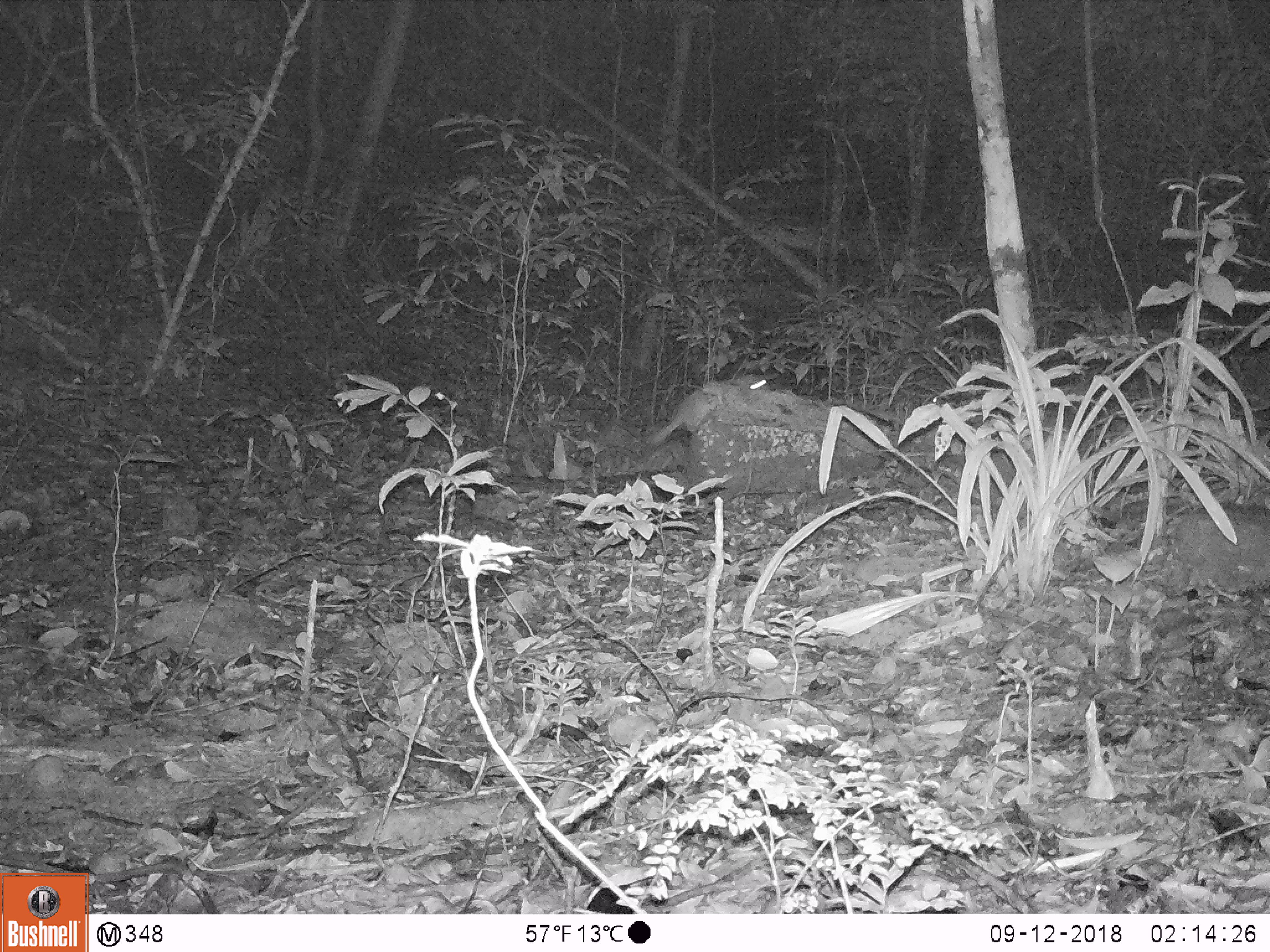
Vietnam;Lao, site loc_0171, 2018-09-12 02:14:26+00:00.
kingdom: Animalia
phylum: Chordata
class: Mammalia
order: Rodentia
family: Hystricidae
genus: Atherurus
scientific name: Atherurus macrourus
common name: asiatic brush-tailed porcupine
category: asiatic brush tailed porcupine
Asiatic brush tailed porcupine (asiatic brush-tailed porcupine) (Atherurus macrourus). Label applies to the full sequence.